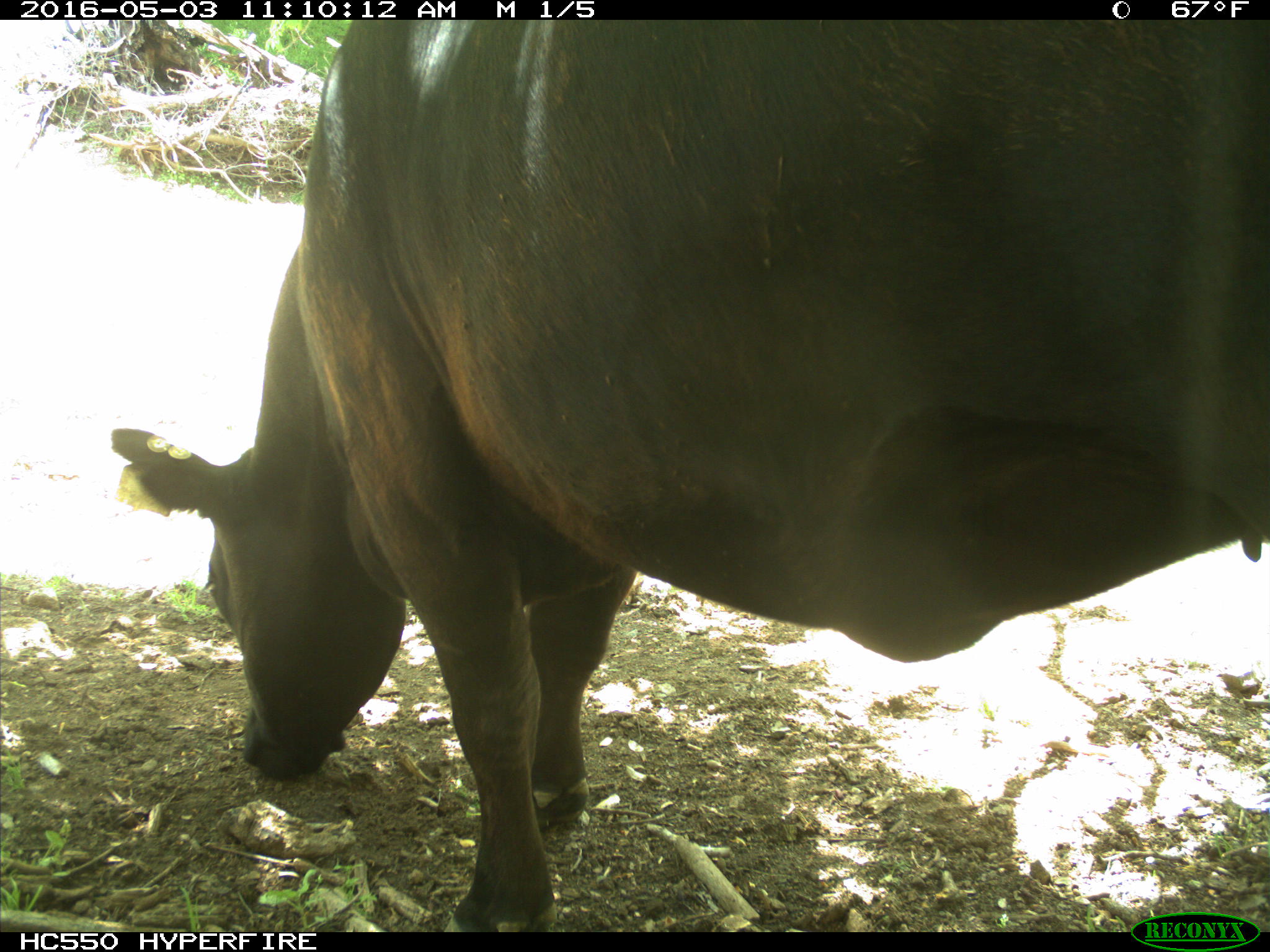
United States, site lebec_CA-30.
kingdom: Animalia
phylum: Chordata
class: Mammalia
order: Artiodactyla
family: Bovidae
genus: Bos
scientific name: Bos taurus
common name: domestic cow